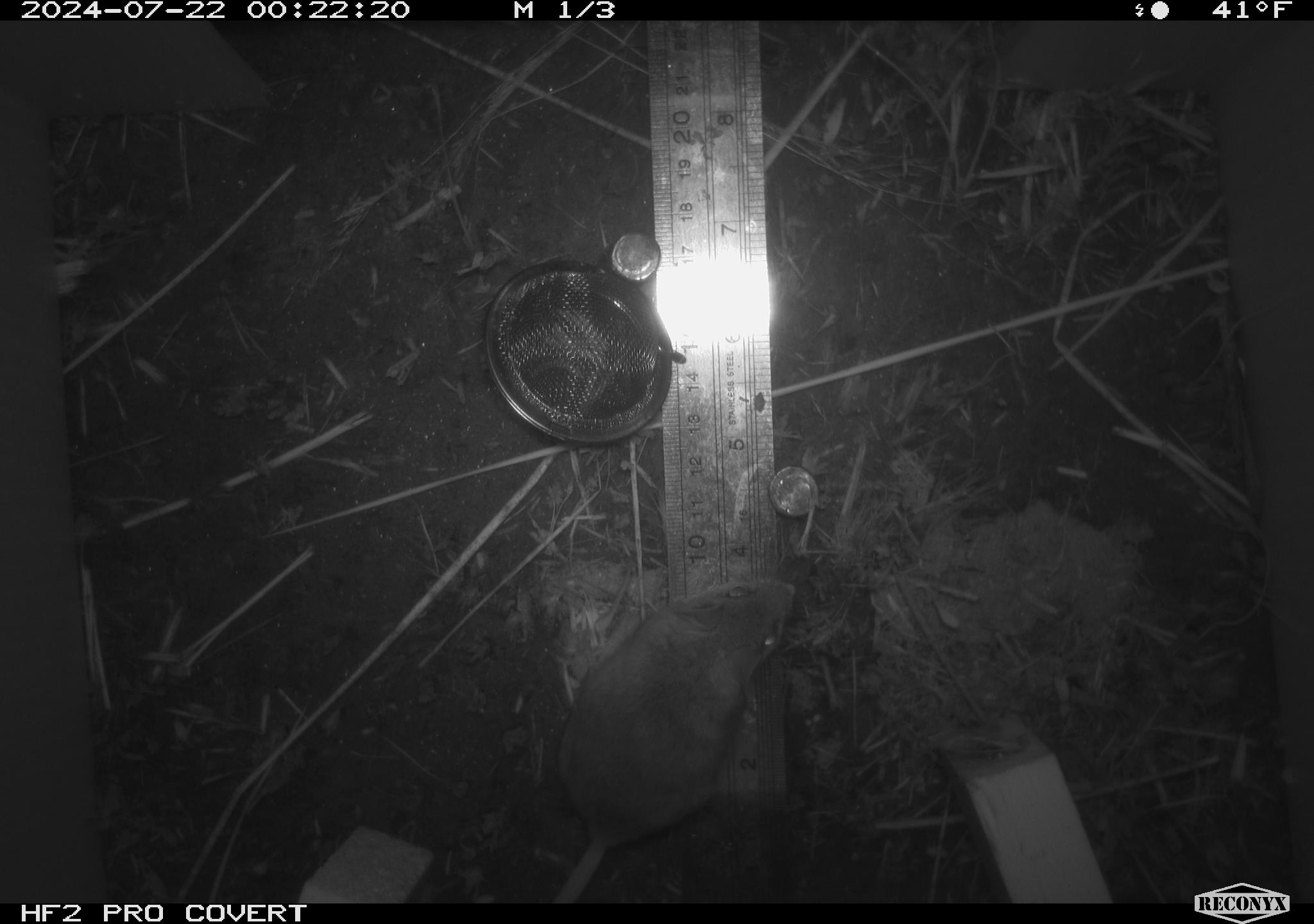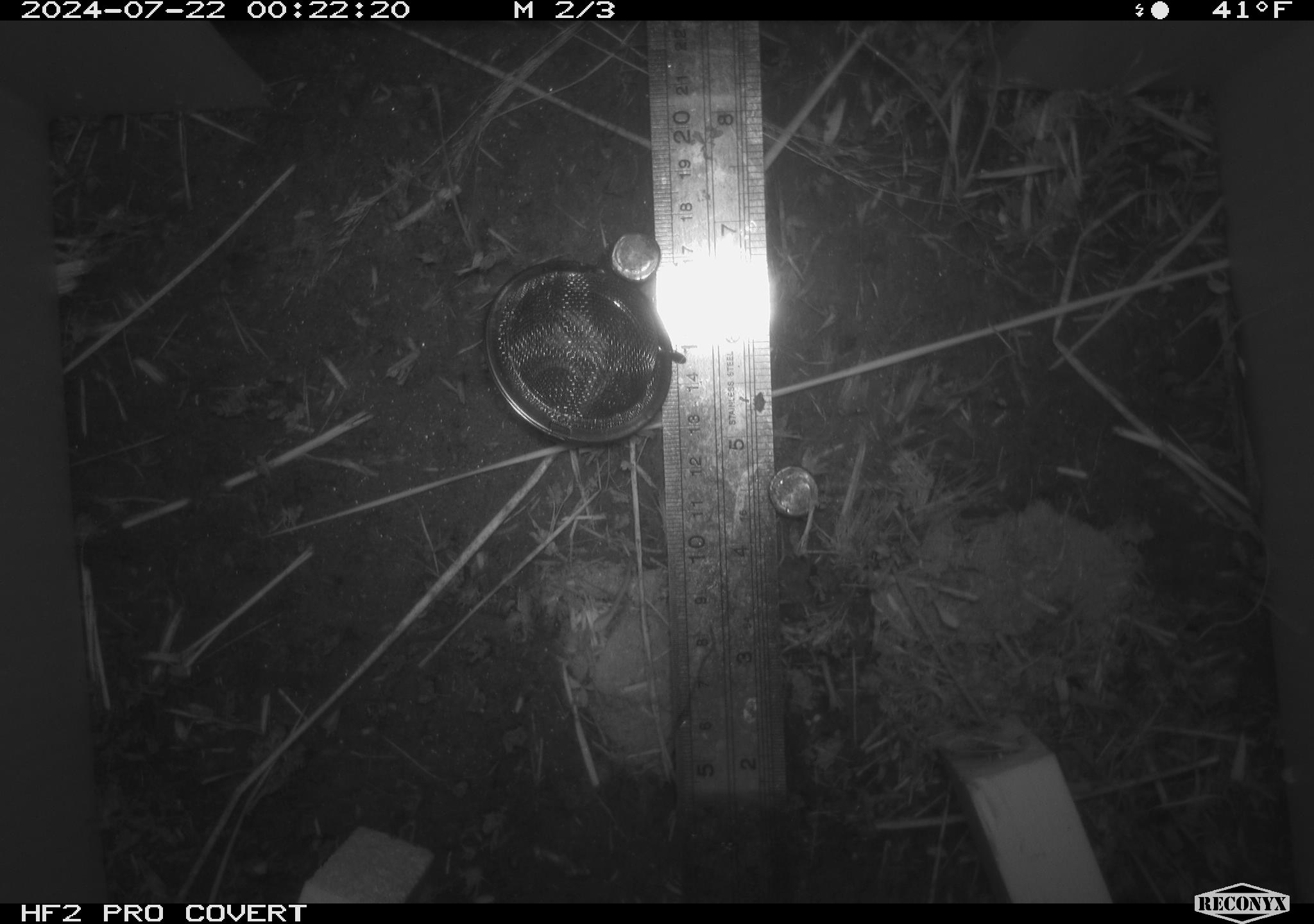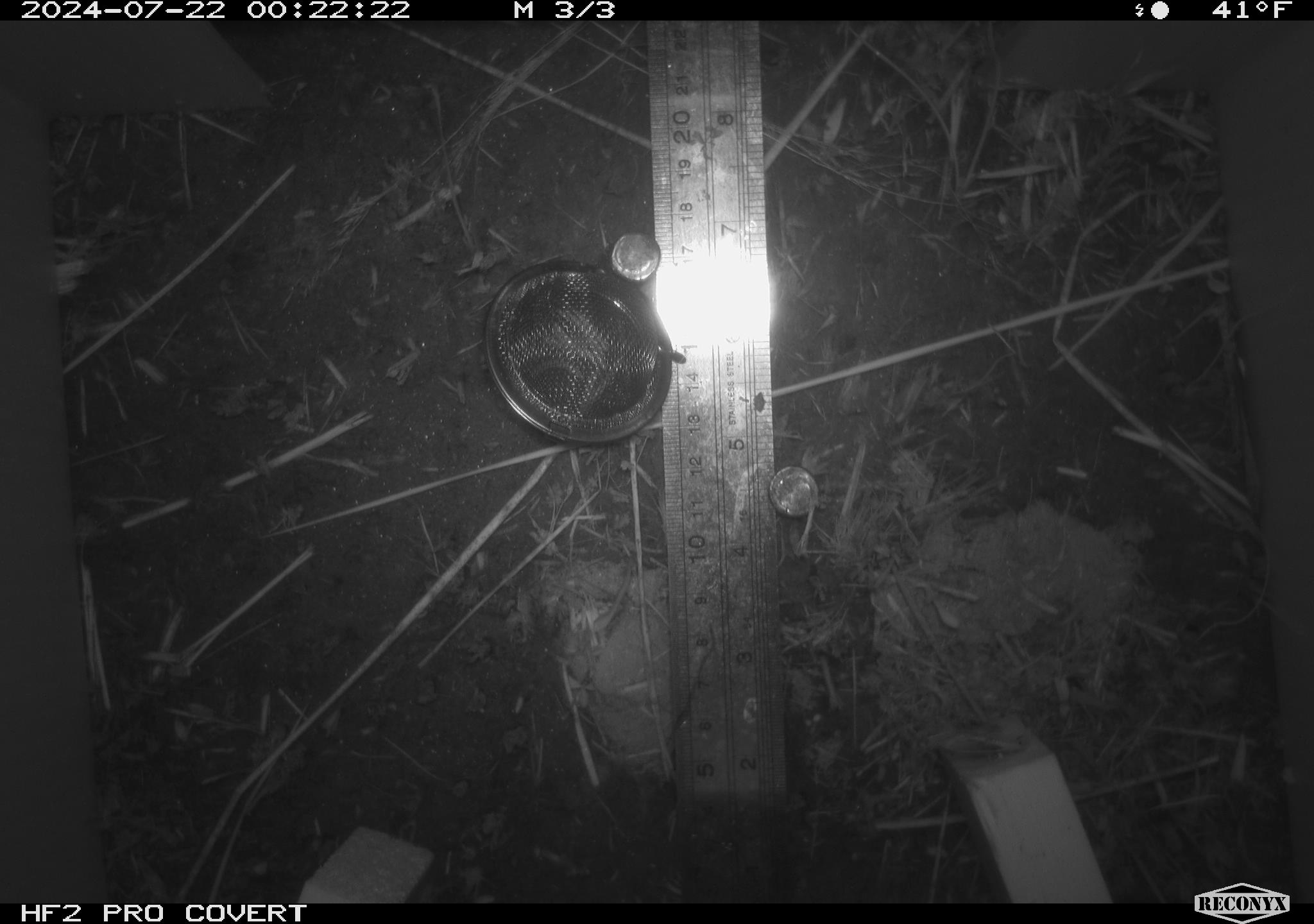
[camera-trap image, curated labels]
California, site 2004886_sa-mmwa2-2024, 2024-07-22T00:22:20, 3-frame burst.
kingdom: Animalia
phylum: Chordata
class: Mammalia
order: Rodentia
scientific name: Rodentia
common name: mouse species